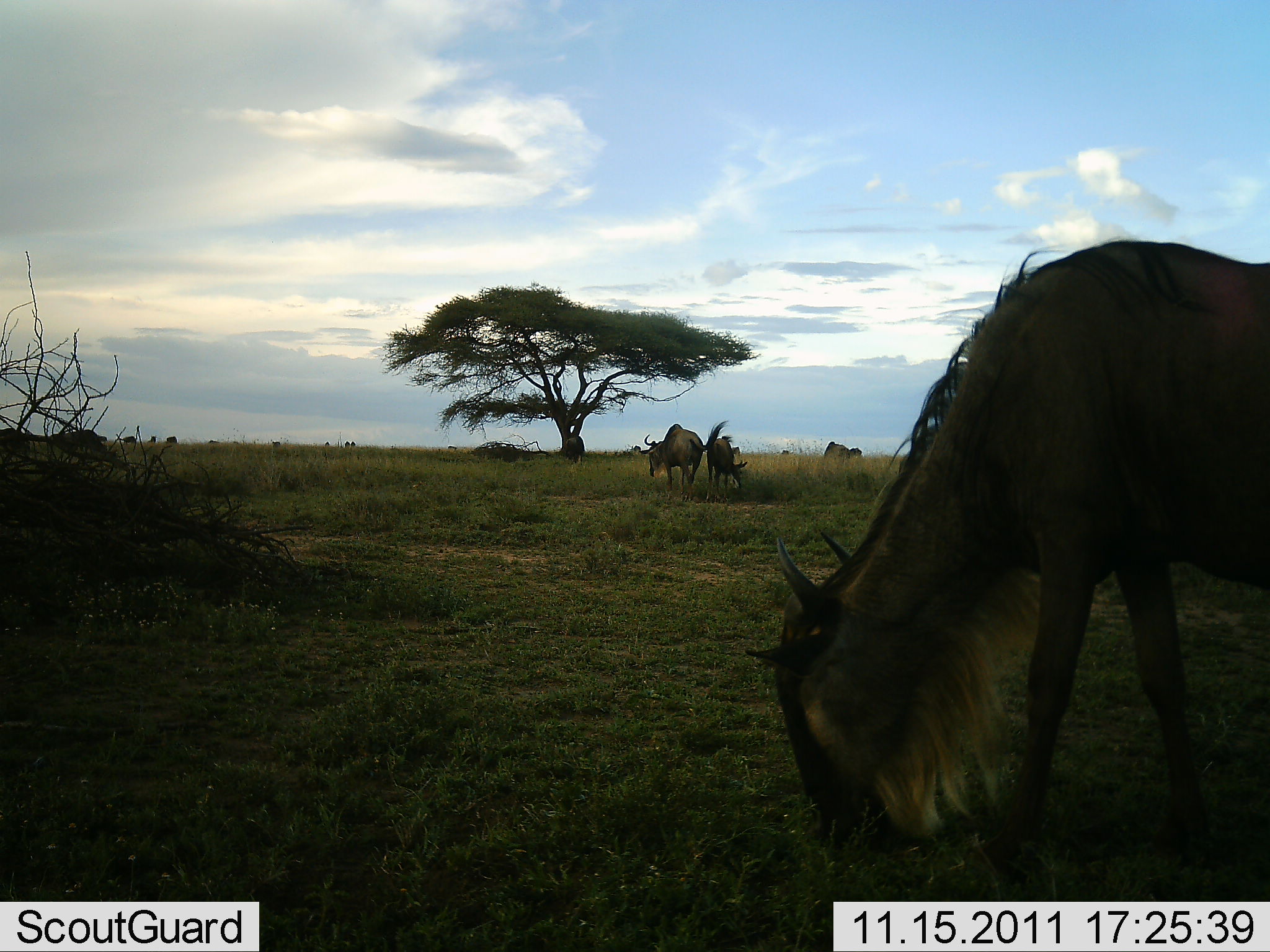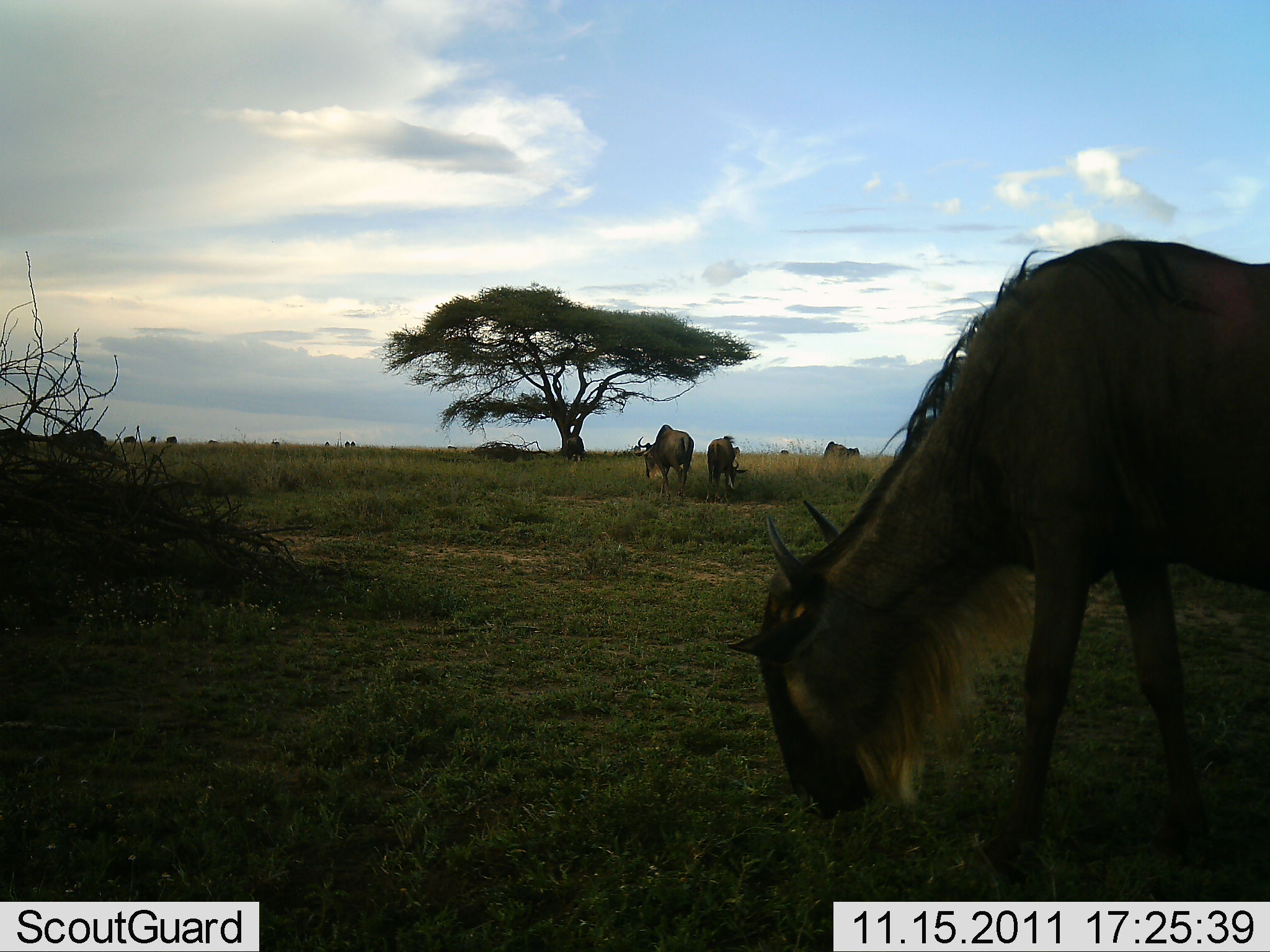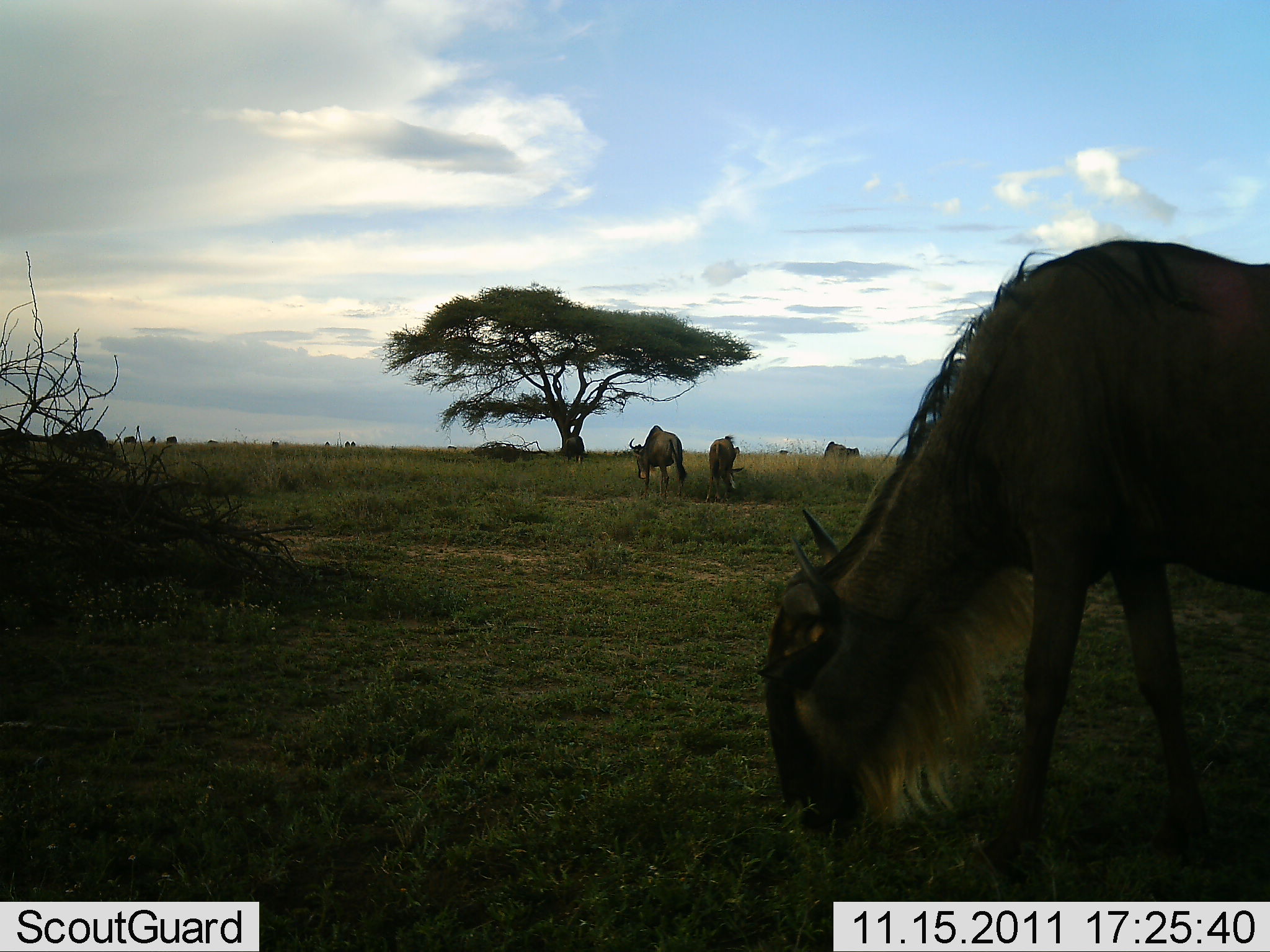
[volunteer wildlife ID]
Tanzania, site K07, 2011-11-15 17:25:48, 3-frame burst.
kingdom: Animalia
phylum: Chordata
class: Mammalia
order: Artiodactyla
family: Bovidae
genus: Connochaetes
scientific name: Connochaetes taurinus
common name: blue wildebeest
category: wildebeest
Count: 4.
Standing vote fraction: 36%.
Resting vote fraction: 9%.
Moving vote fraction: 18%.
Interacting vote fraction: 0%.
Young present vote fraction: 0%.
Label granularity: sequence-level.